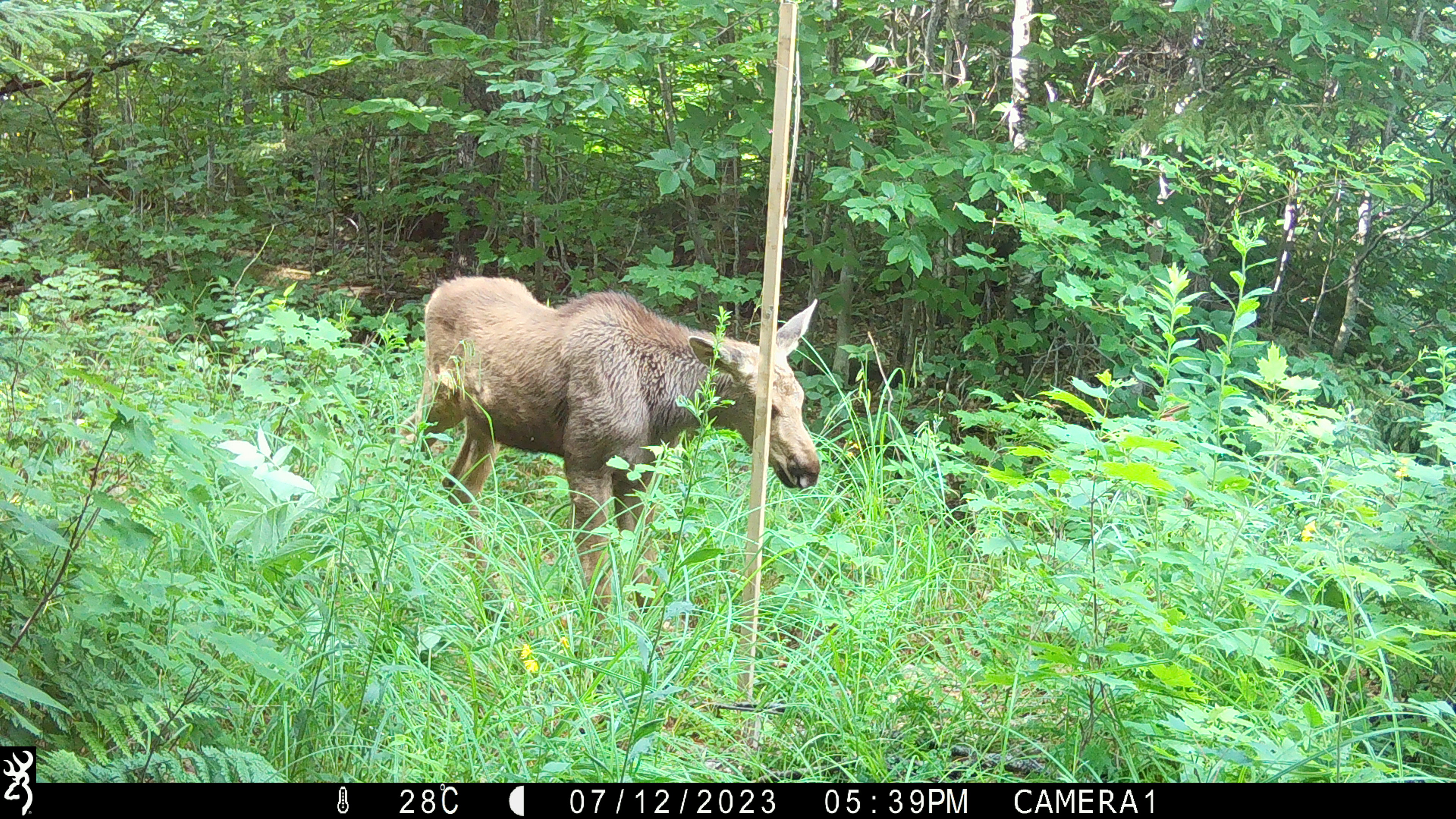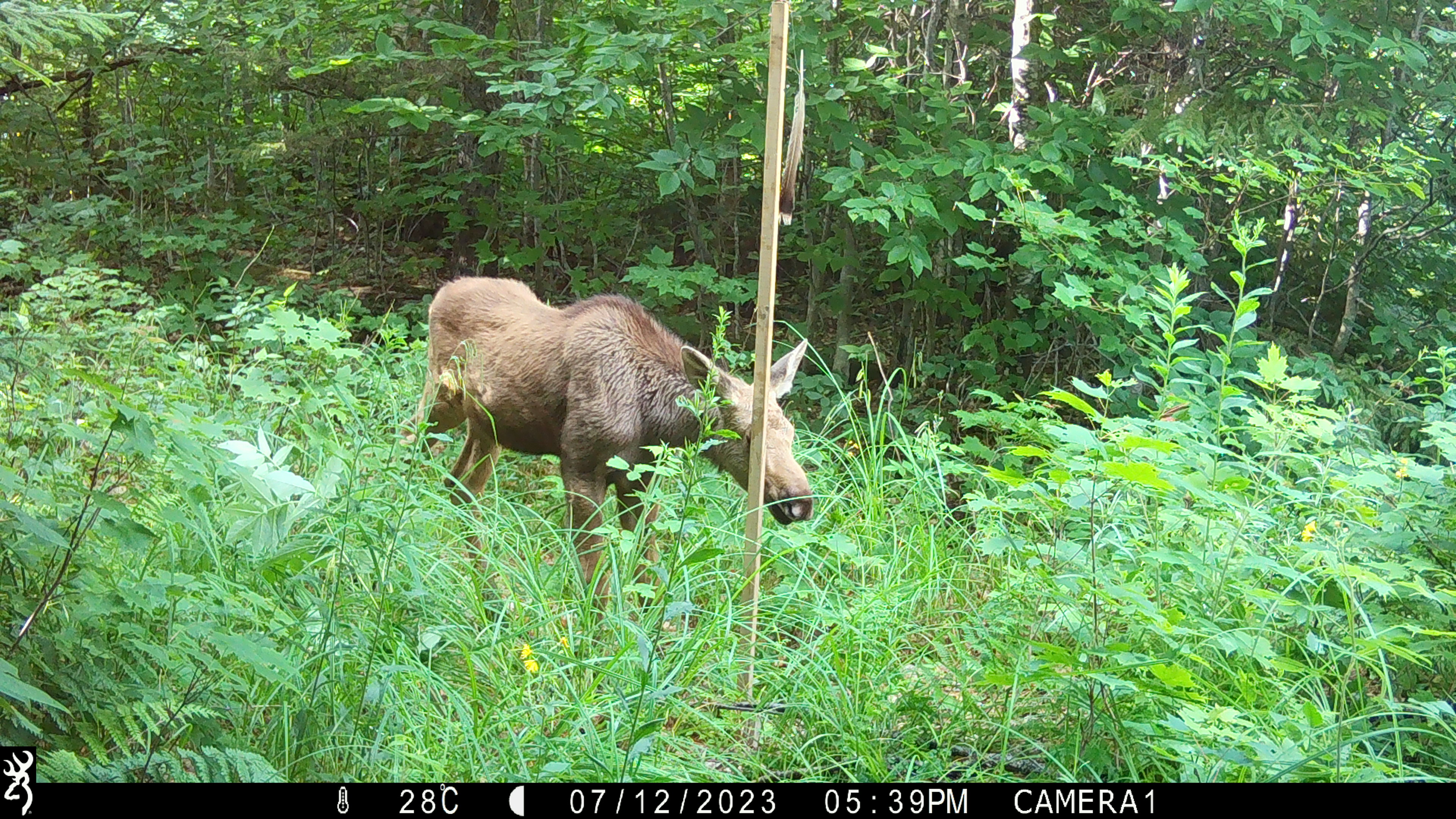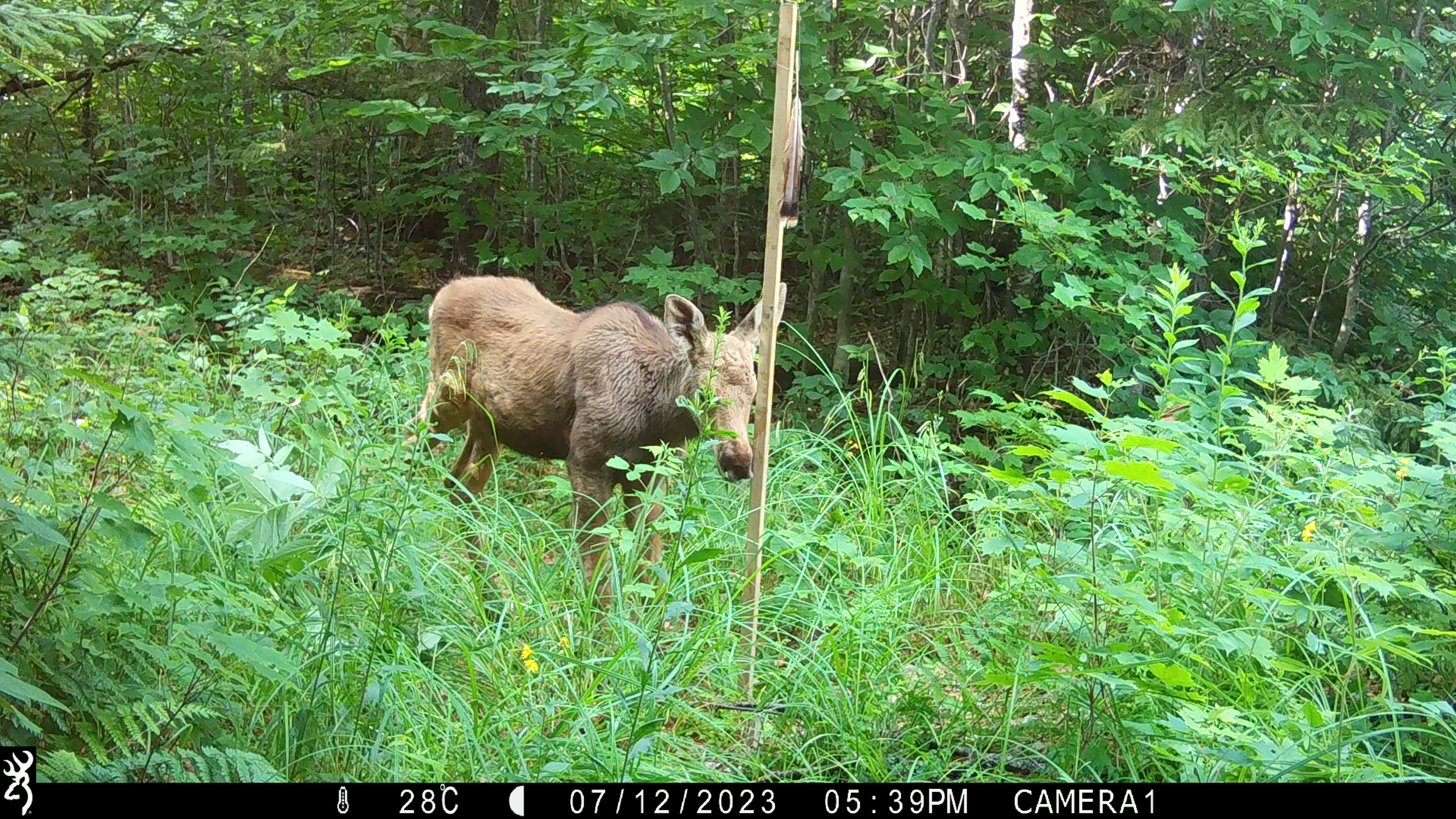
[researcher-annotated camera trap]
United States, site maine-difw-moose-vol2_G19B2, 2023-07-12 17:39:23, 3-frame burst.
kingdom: Animalia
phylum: Chordata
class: Mammalia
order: Artiodactyla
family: Cervidae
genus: Alces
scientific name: Alces alces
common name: moose